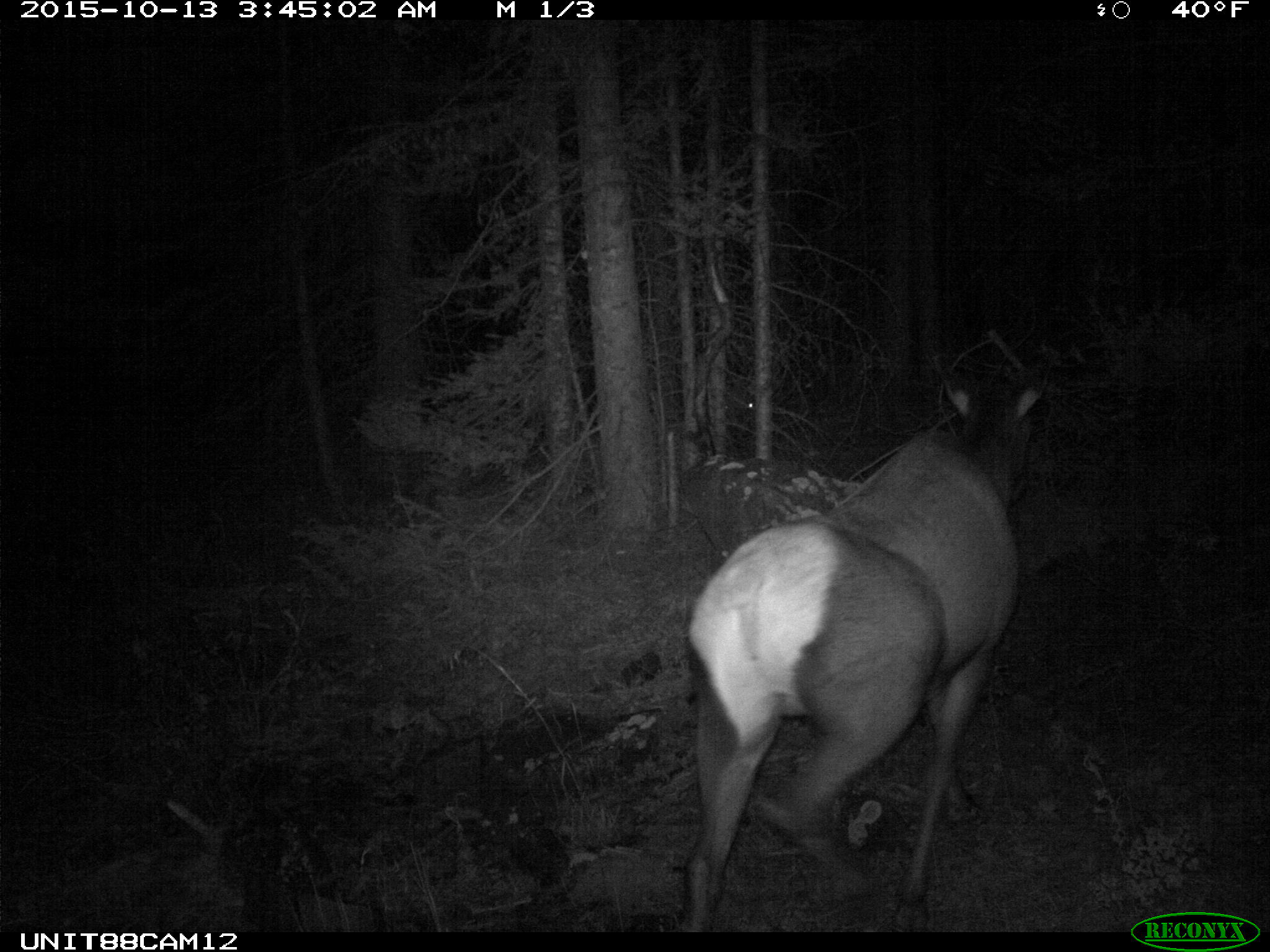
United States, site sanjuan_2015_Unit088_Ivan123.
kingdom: Animalia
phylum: Chordata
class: Mammalia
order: Artiodactyla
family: Cervidae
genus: Cervus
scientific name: Cervus elaphus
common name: red deer